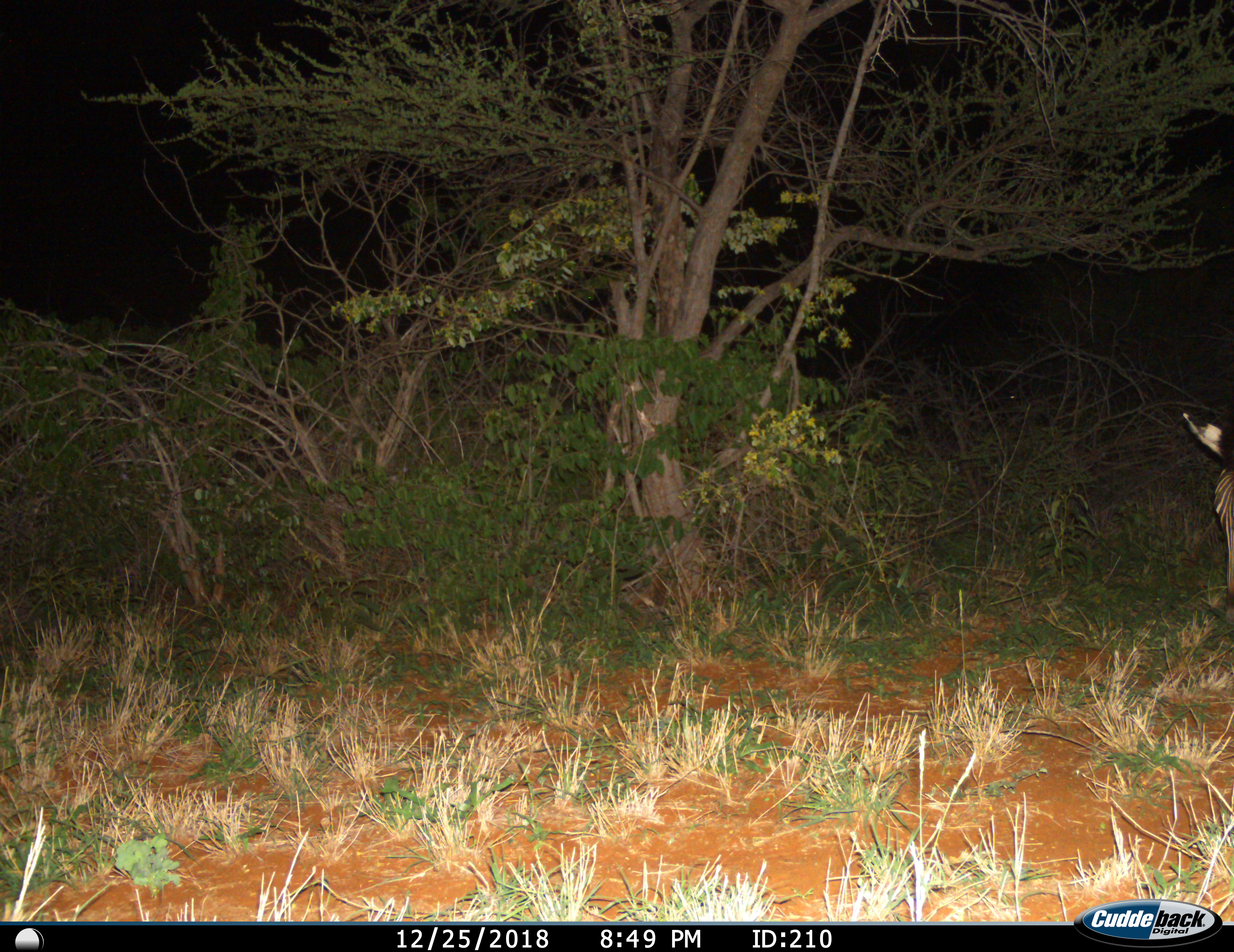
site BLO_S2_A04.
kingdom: Animalia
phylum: Chordata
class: Mammalia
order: Perissodactyla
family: Equidae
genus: Equus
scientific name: Equus quagga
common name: plains zebra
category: zebraplains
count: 1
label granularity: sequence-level